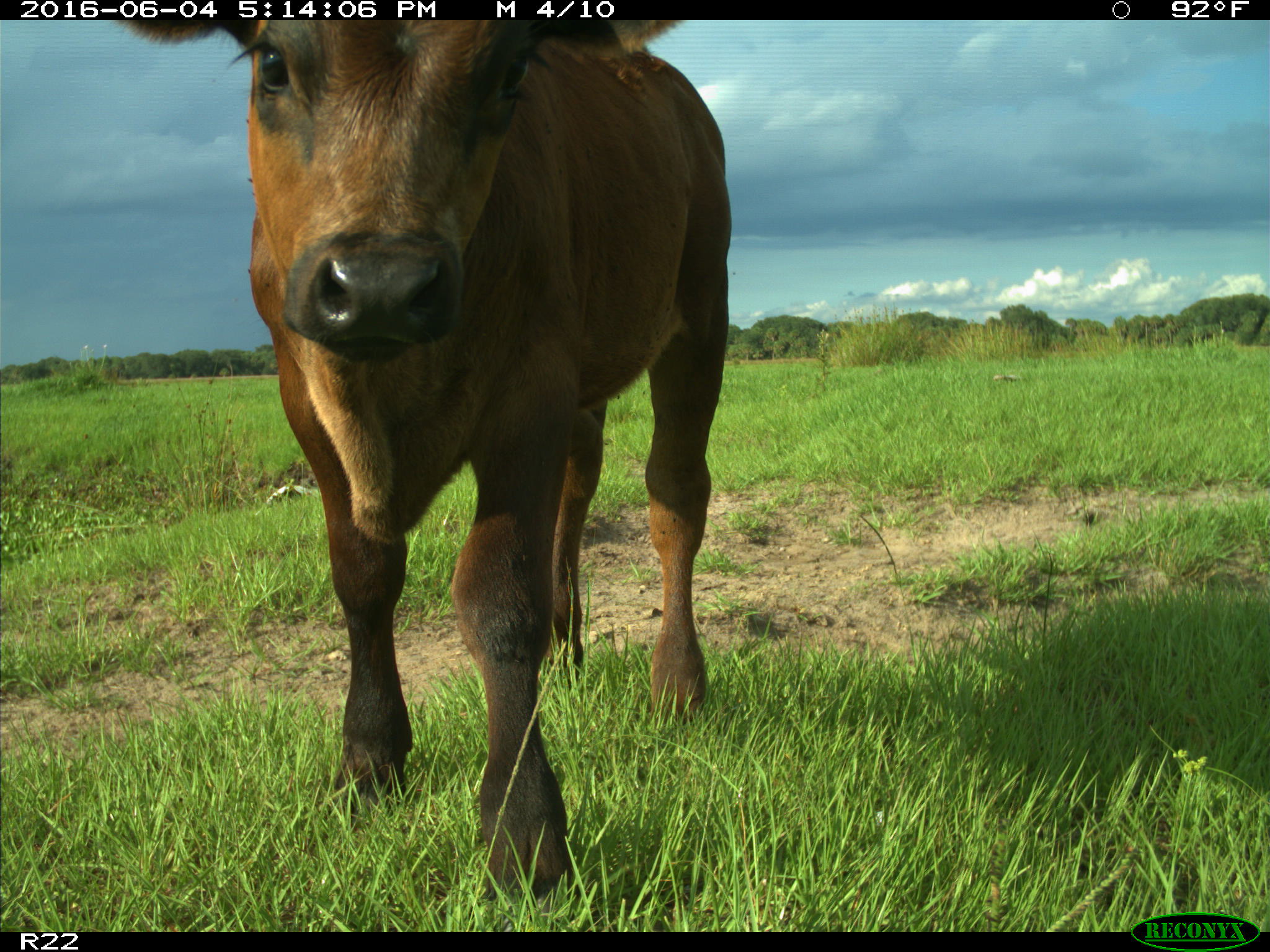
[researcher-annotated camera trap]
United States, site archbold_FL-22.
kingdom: Animalia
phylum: Chordata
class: Mammalia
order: Artiodactyla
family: Bovidae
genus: Bos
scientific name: Bos taurus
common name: domestic cow